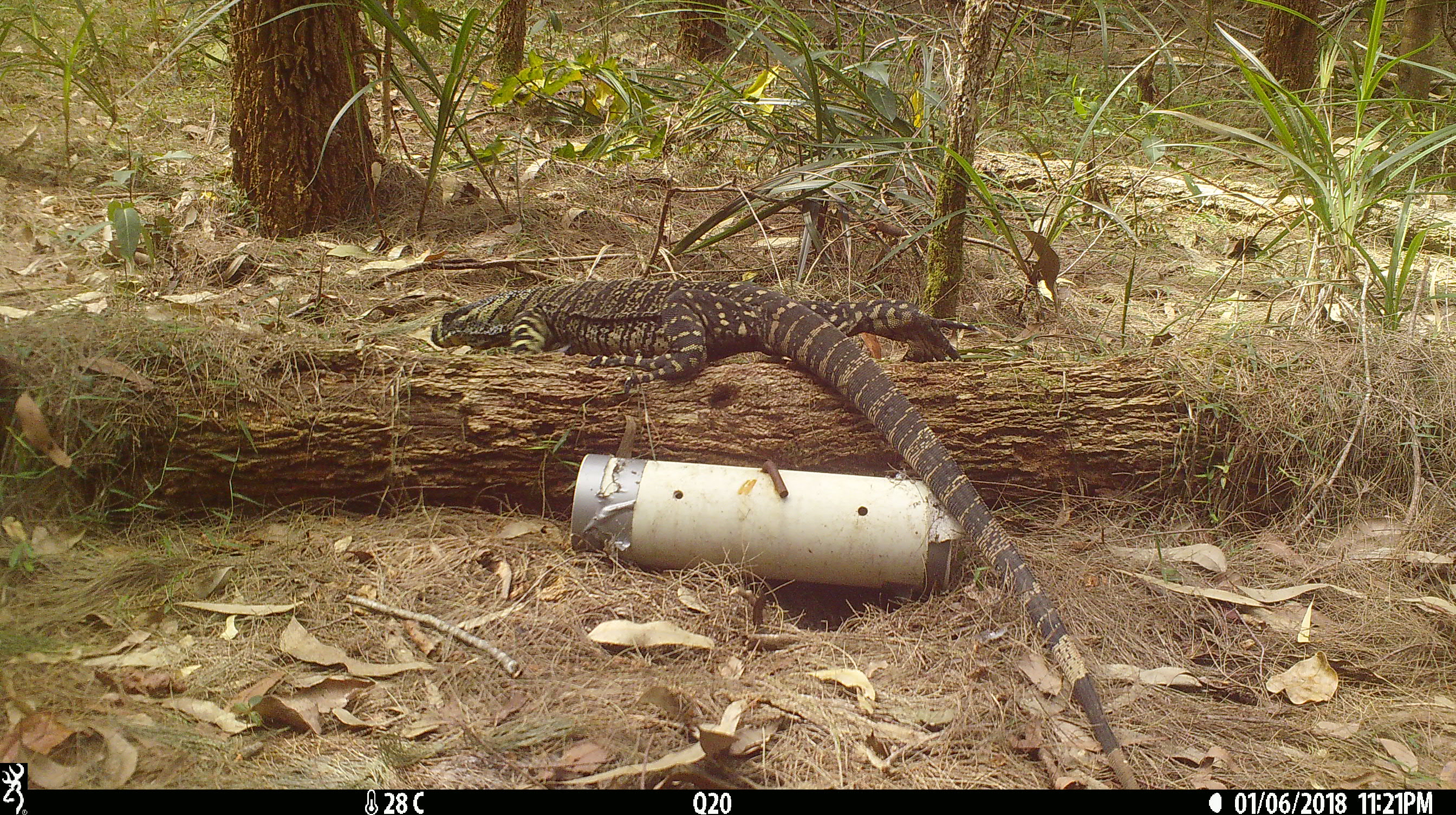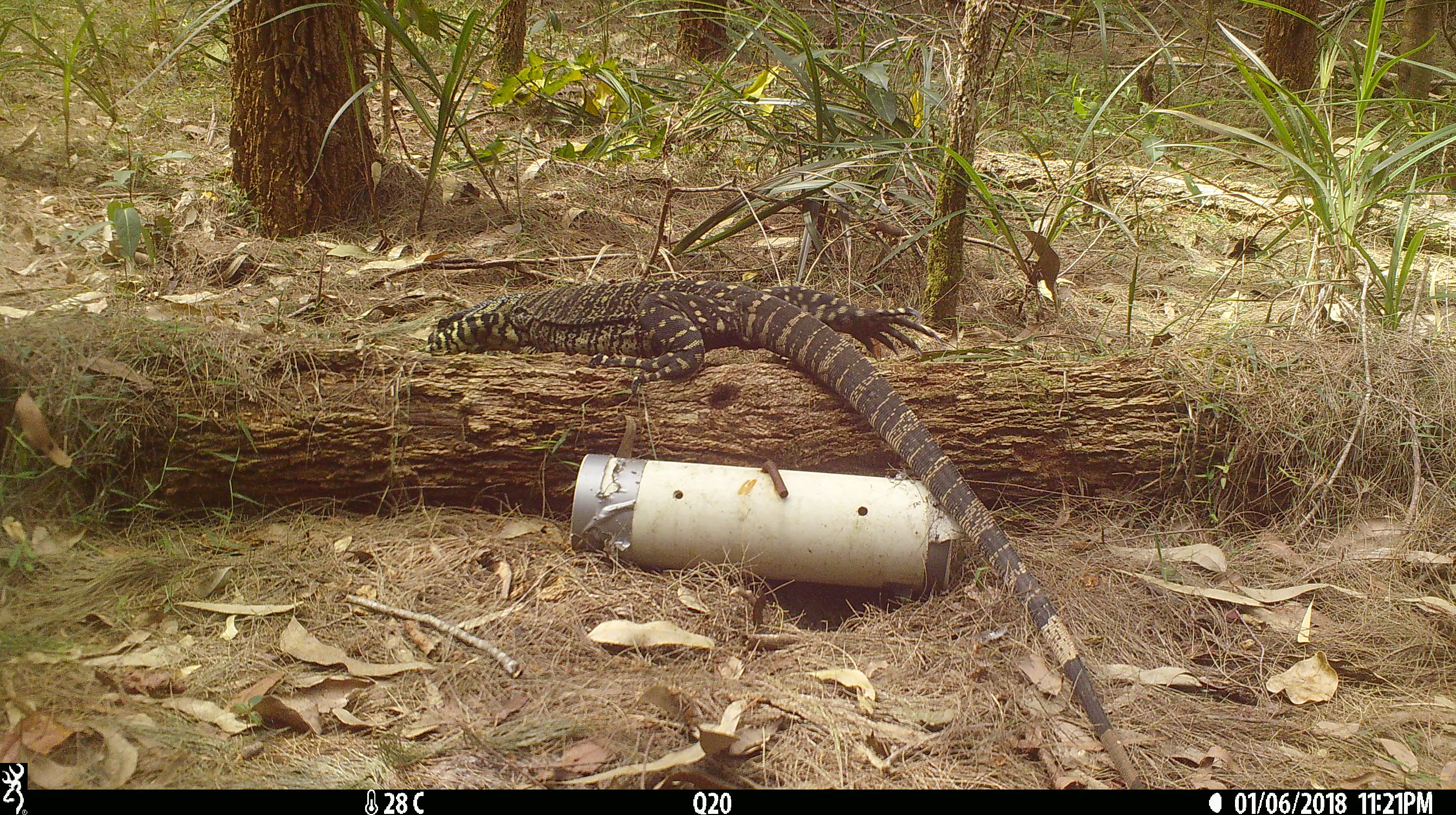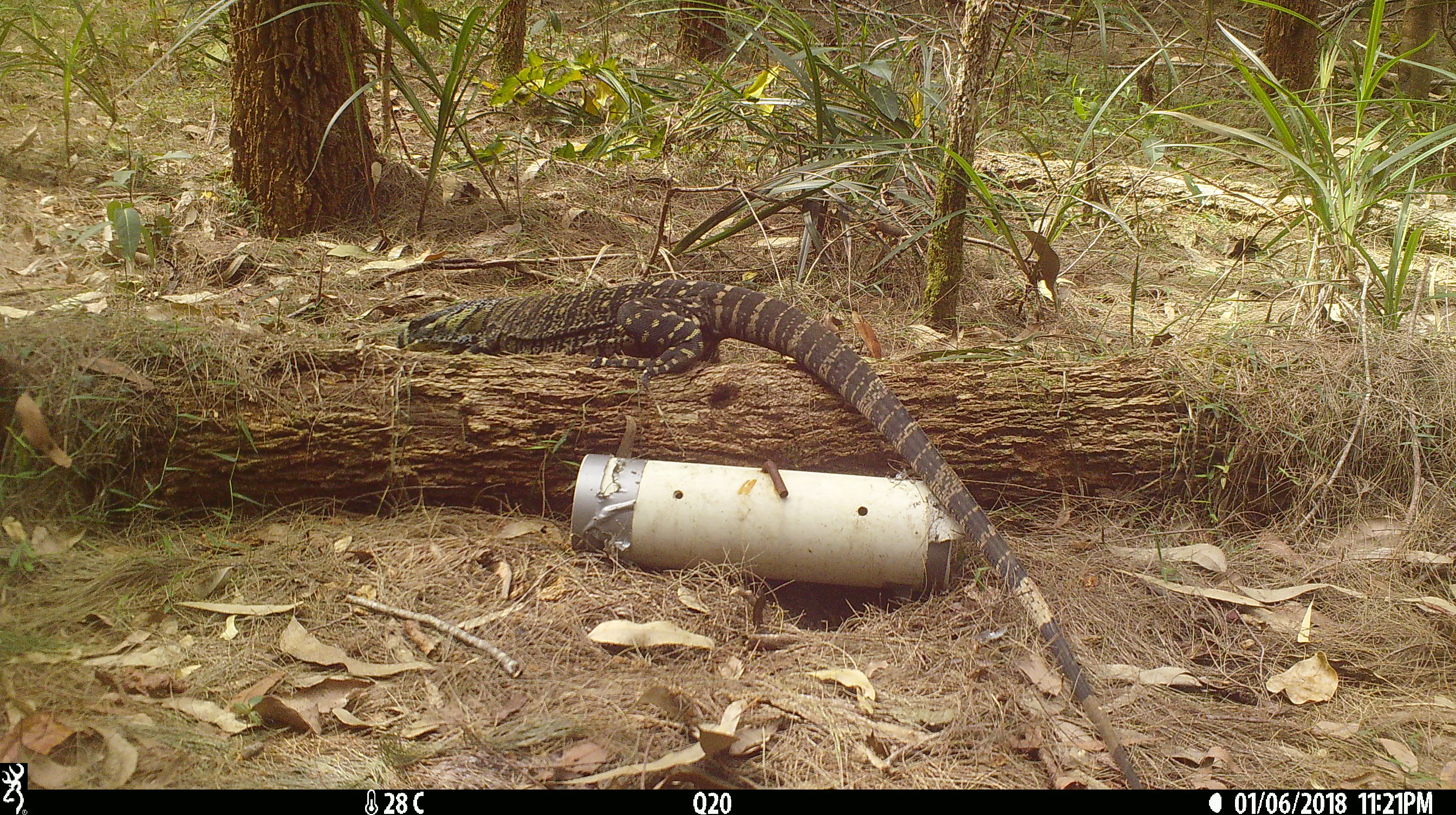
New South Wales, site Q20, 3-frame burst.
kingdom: Animalia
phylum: Chordata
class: Reptilia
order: Squamata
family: Varanidae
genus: Varanus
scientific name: Varanus varius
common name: lace monitor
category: goanna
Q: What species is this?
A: Goanna (lace monitor) (Varanus varius).